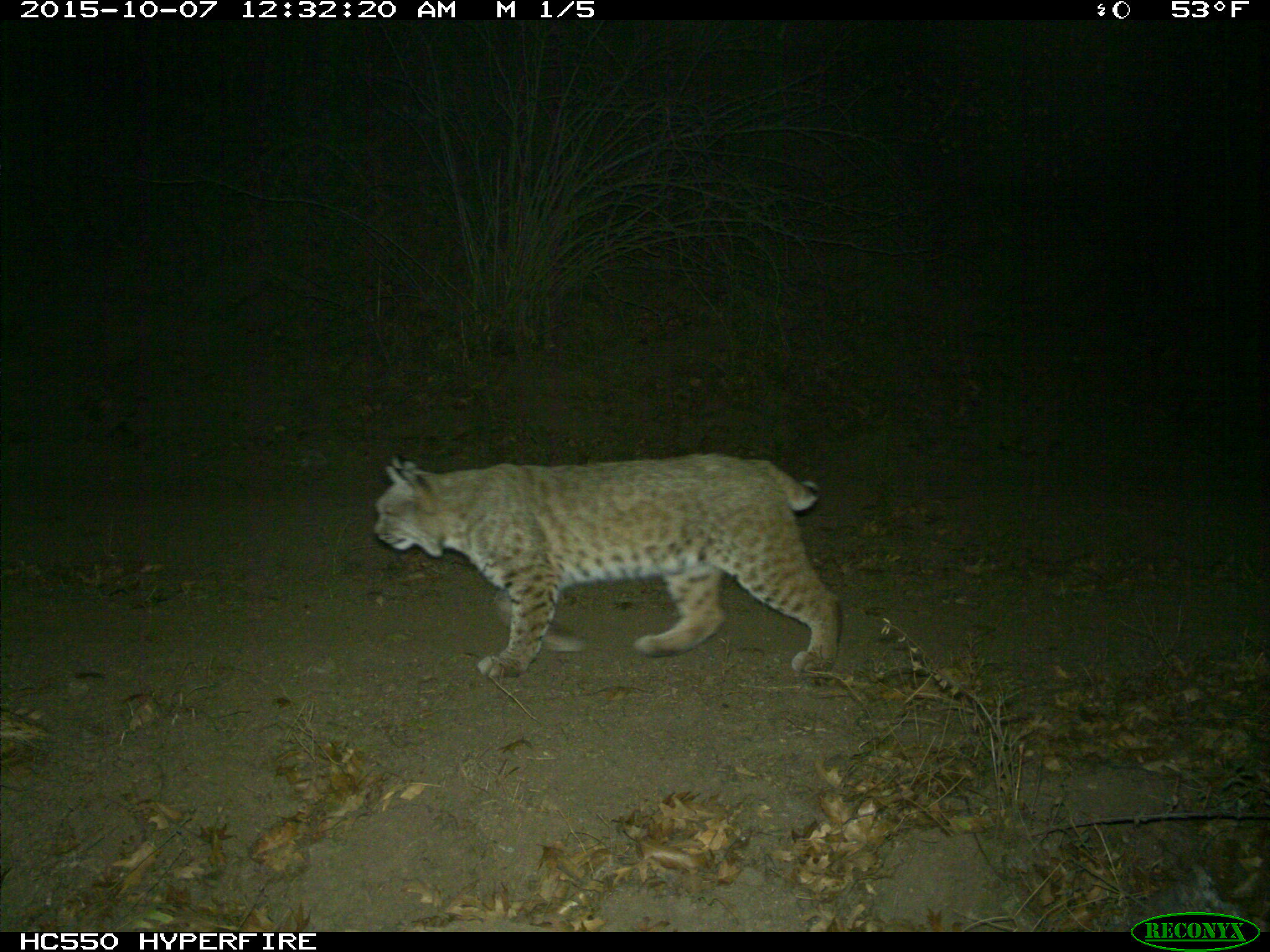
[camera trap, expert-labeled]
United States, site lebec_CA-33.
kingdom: Animalia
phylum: Chordata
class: Mammalia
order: Carnivora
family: Felidae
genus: Lynx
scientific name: Lynx rufus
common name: bobcat